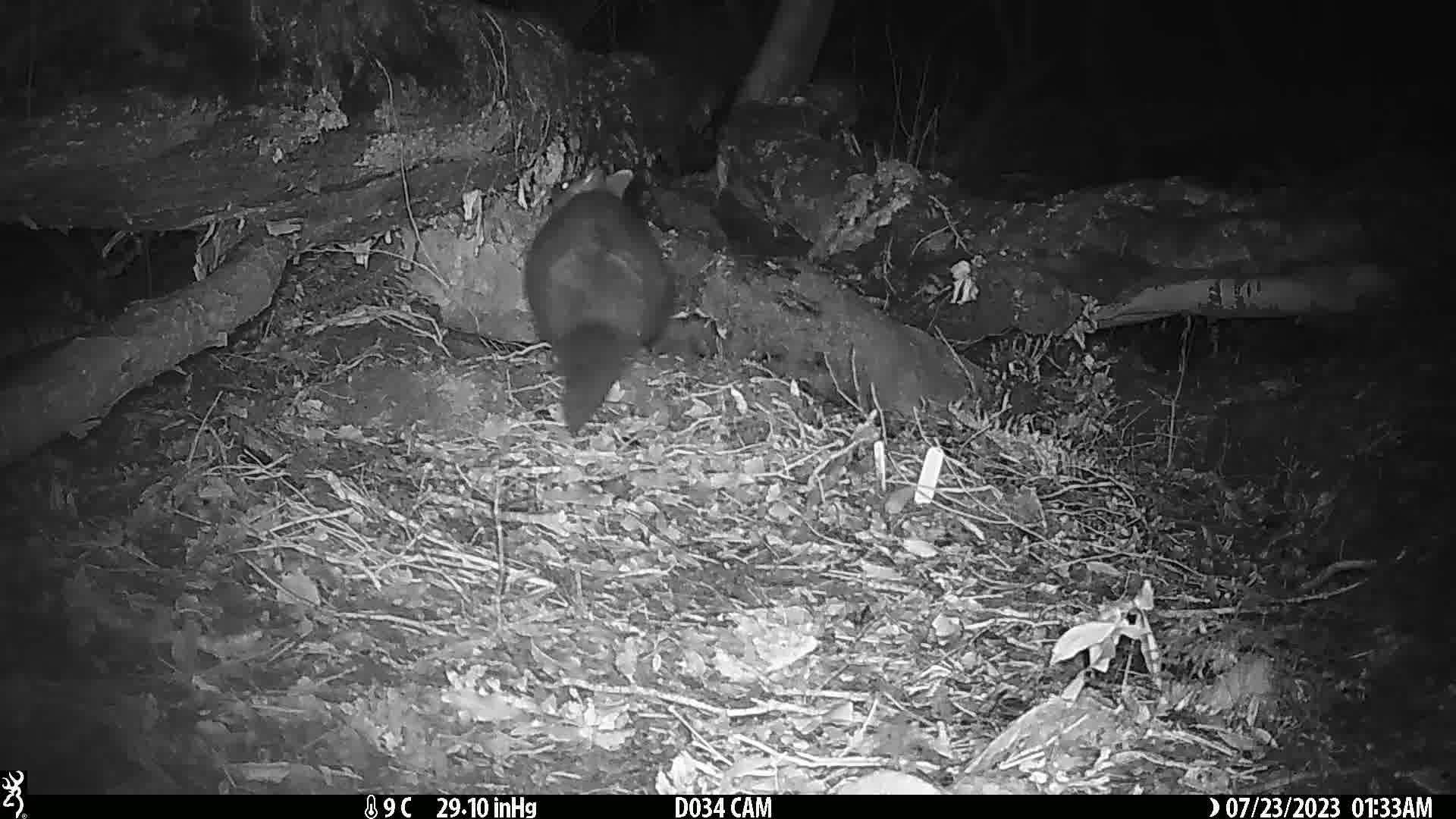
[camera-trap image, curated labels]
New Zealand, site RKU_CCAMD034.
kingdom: Animalia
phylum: Chordata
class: Mammalia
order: Diprotodontia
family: Phalangeridae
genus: Trichosurus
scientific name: Trichosurus vulpecula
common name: common brushtail possum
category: possum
Possum (common brushtail possum) (Trichosurus vulpecula).